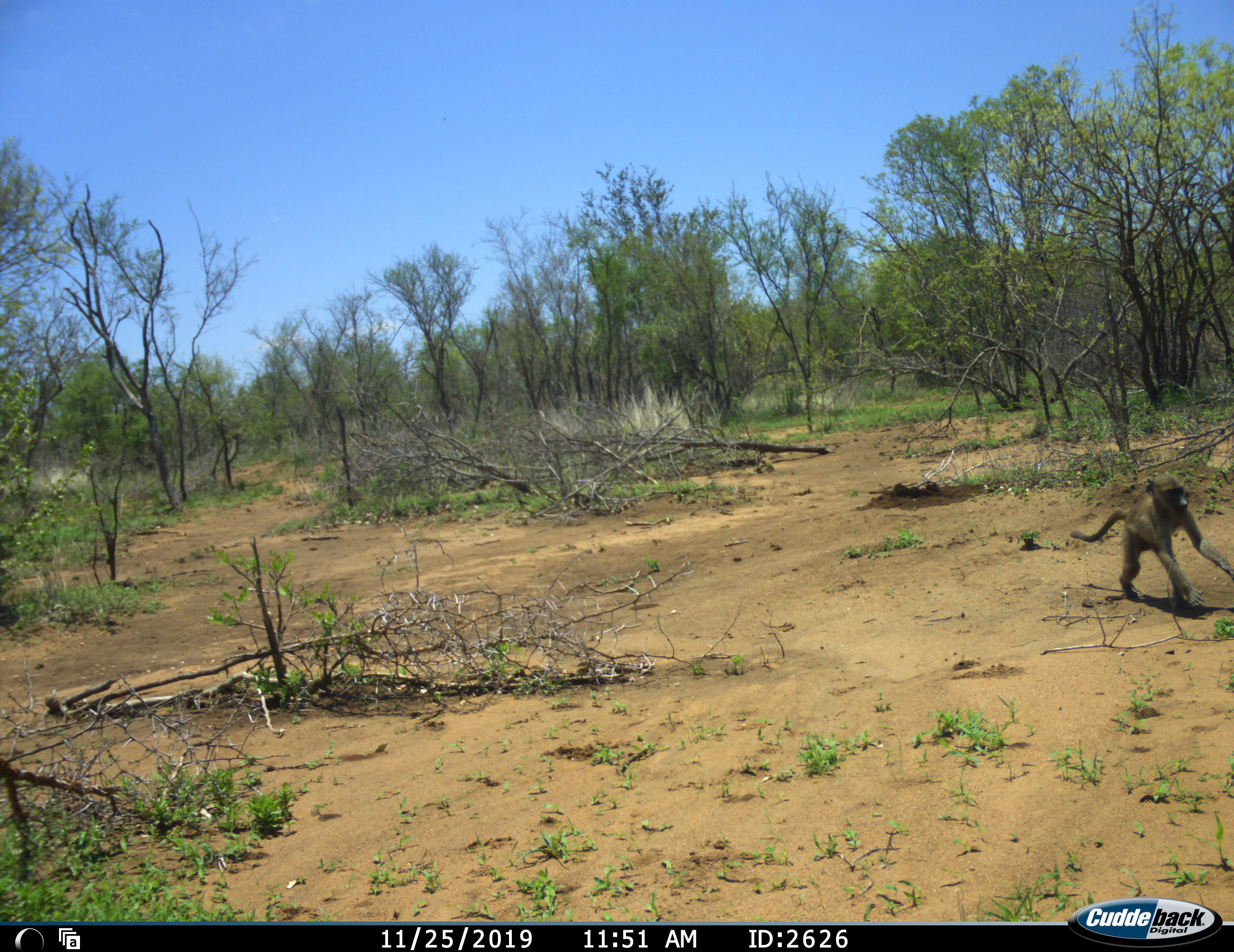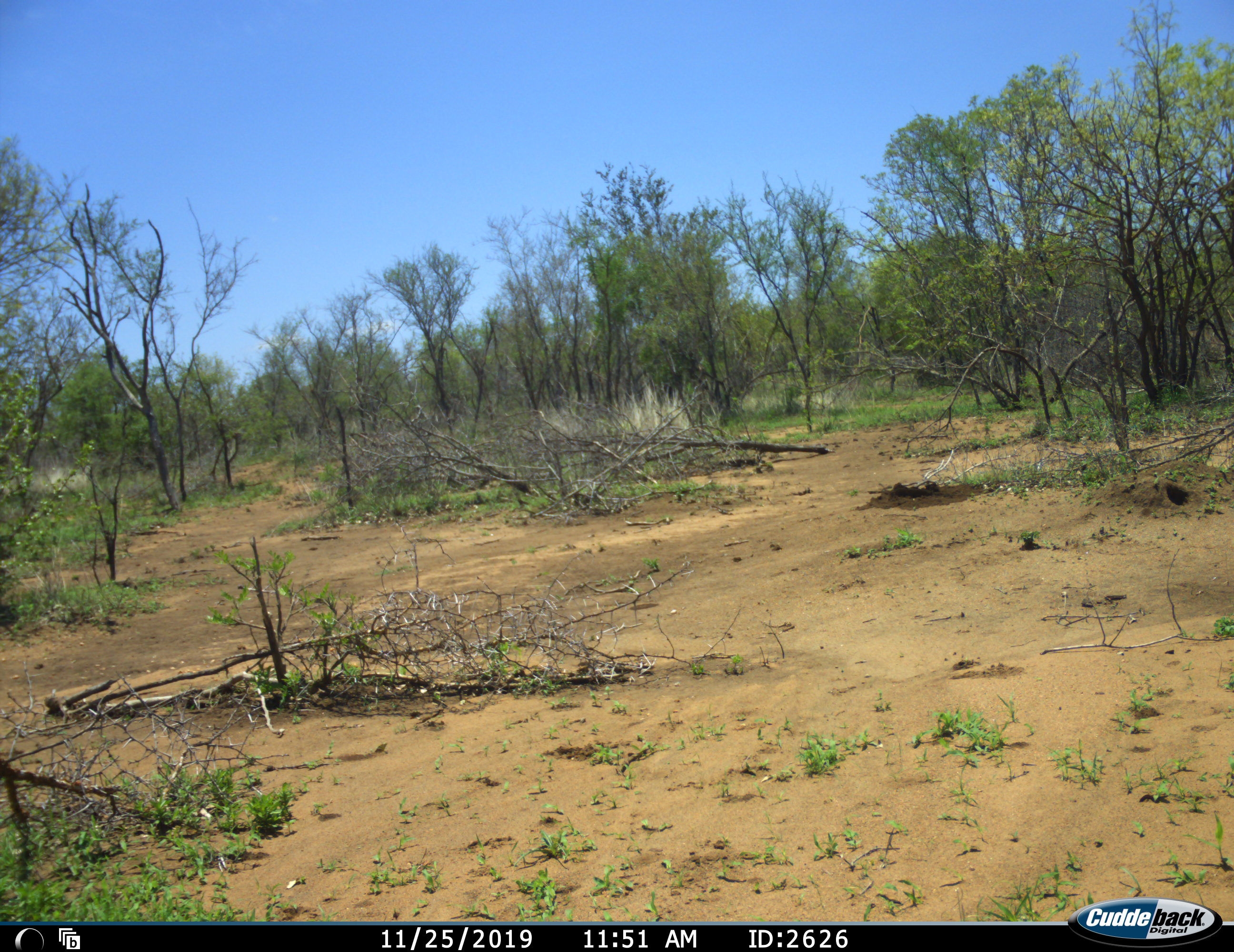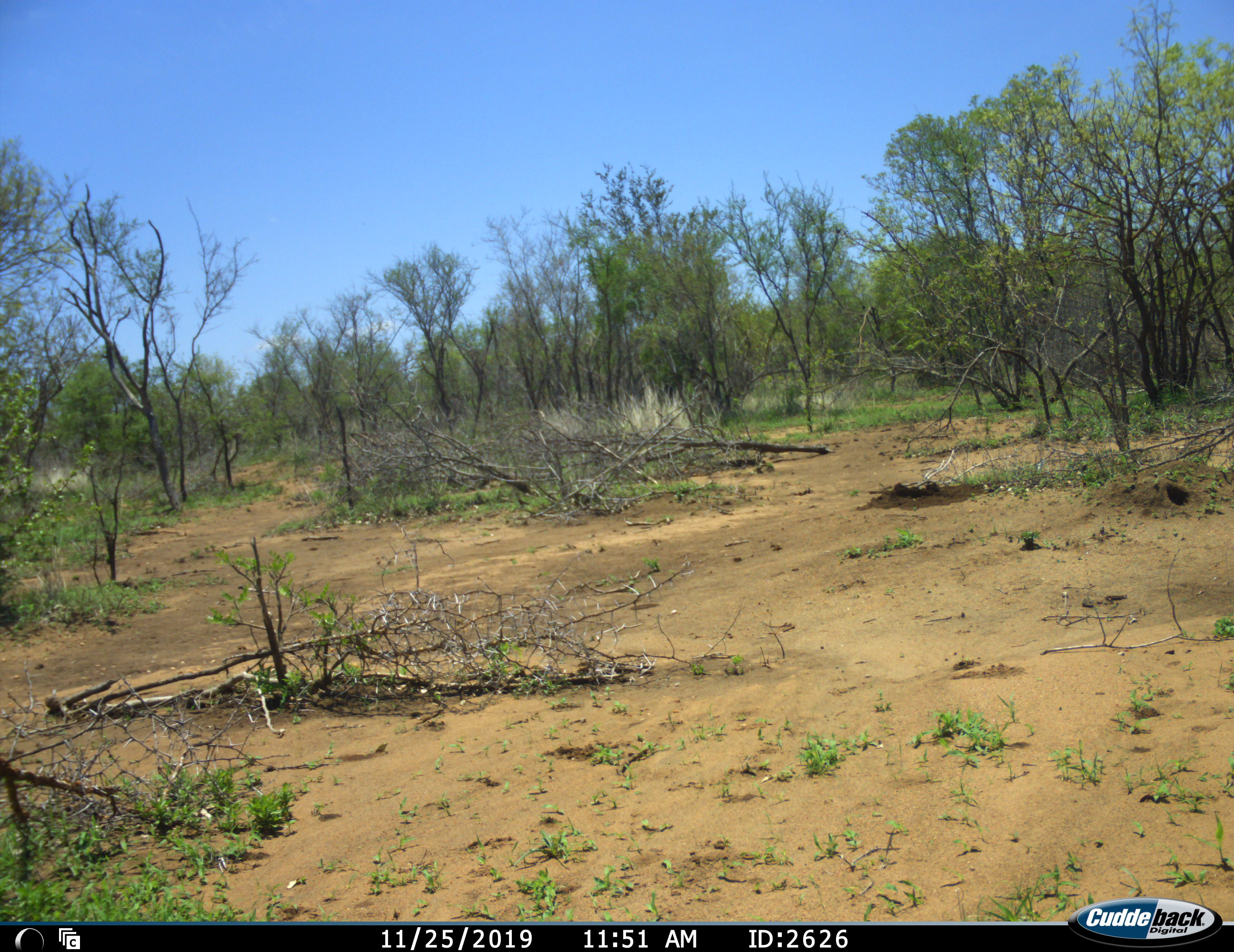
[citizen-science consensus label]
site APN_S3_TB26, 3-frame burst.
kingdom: Animalia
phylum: Chordata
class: Mammalia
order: Primates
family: Cercopithecidae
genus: Papio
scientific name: Papio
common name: baboon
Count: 1.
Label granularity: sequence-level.